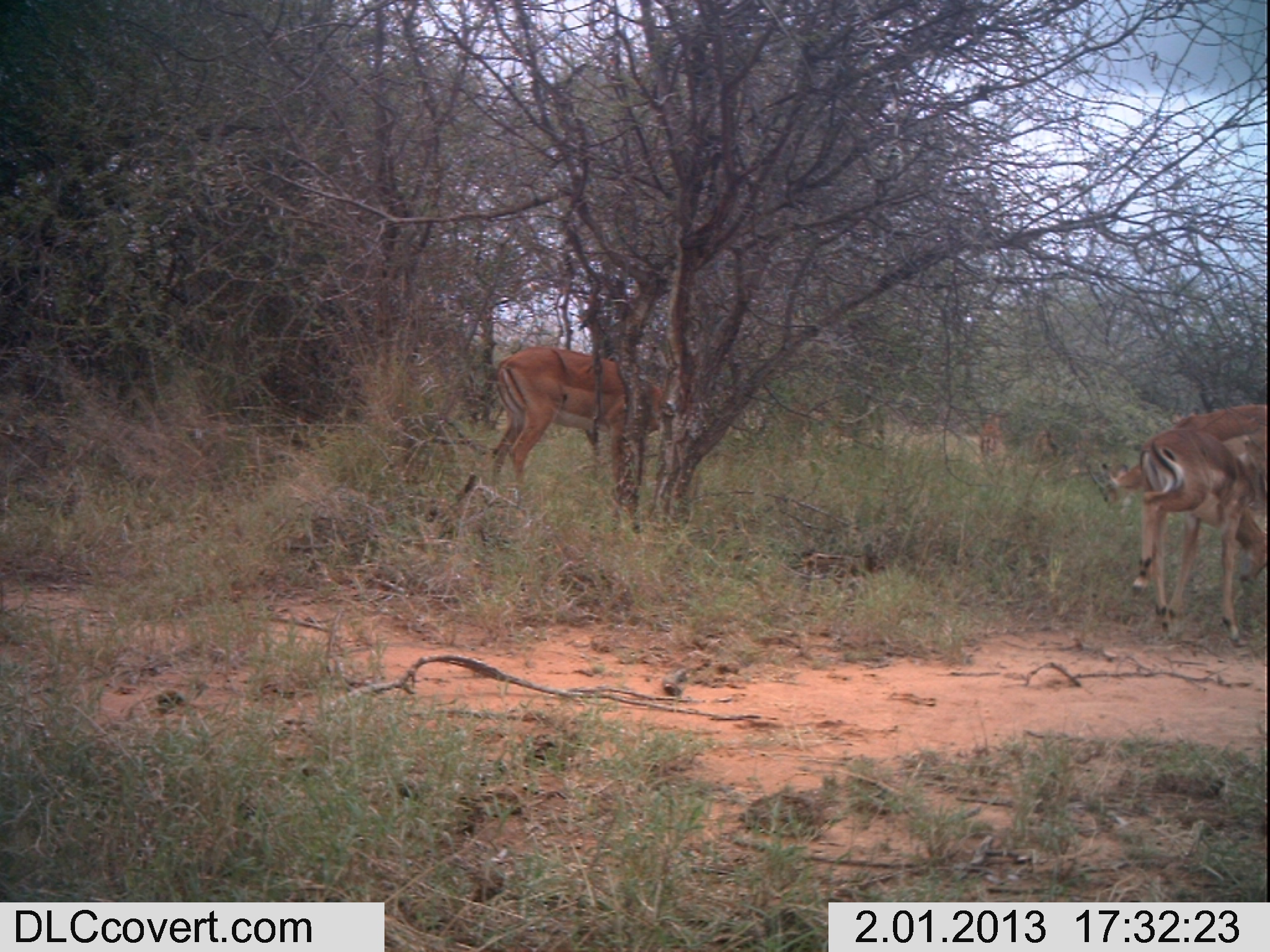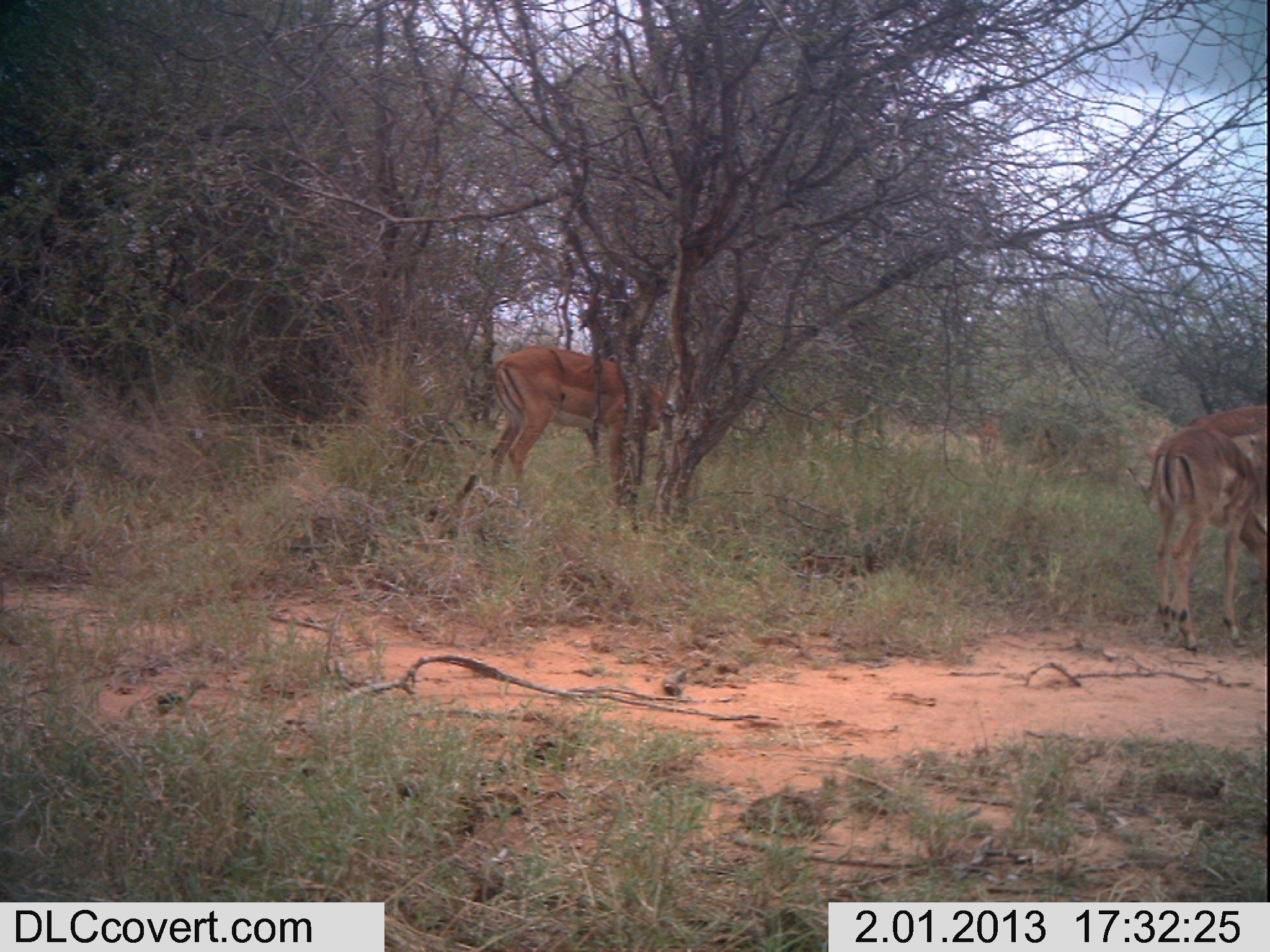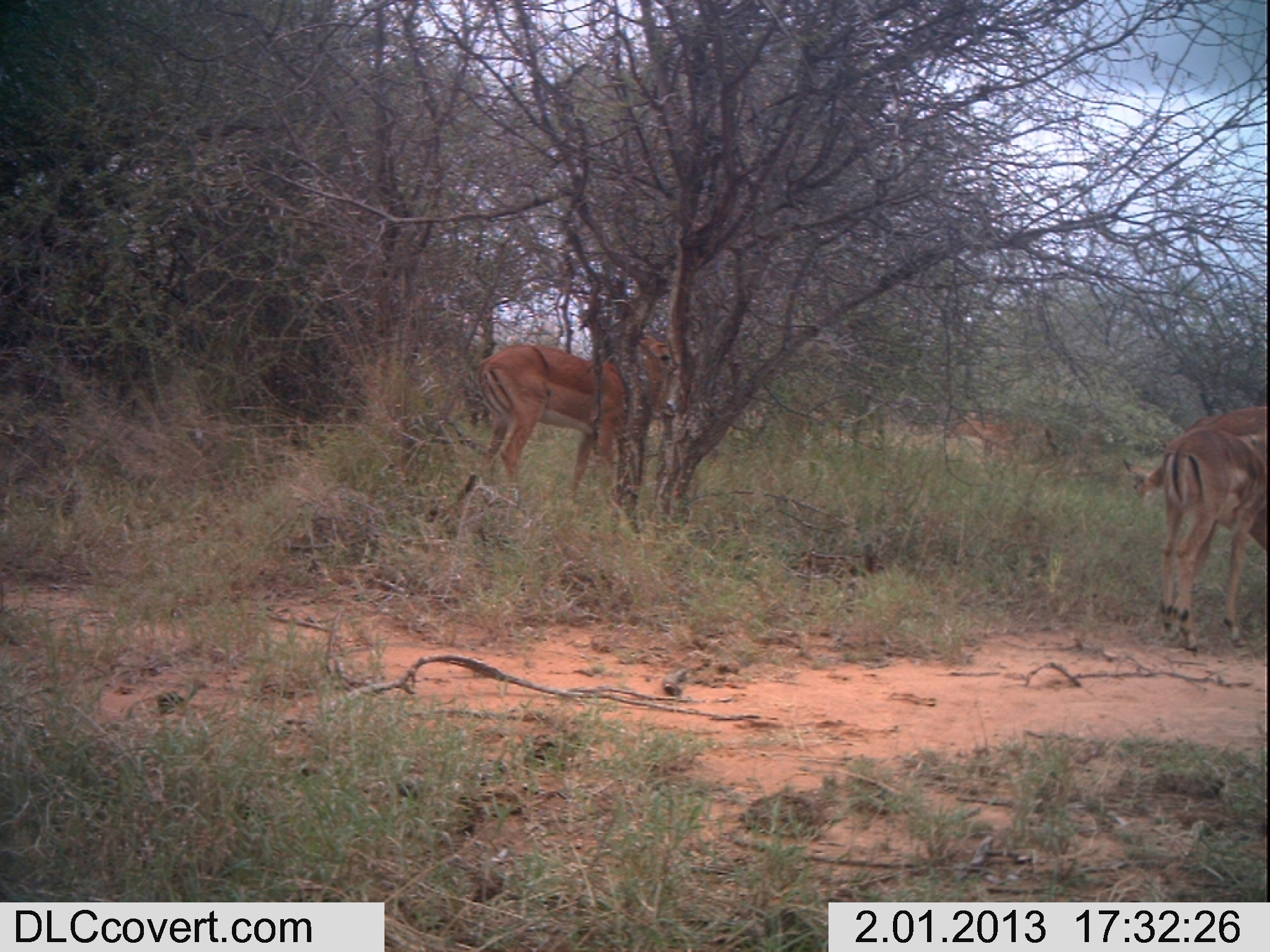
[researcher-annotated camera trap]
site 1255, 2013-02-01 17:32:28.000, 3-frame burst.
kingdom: Animalia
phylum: Chordata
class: Mammalia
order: Artiodactyla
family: Bovidae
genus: Aepyceros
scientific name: Aepyceros melampus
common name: impala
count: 6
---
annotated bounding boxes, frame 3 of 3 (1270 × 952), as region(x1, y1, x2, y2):
aepyceros melampus: region(477, 328, 695, 494); region(1154, 425, 1263, 650); region(1125, 403, 1264, 508); region(943, 403, 1081, 471)